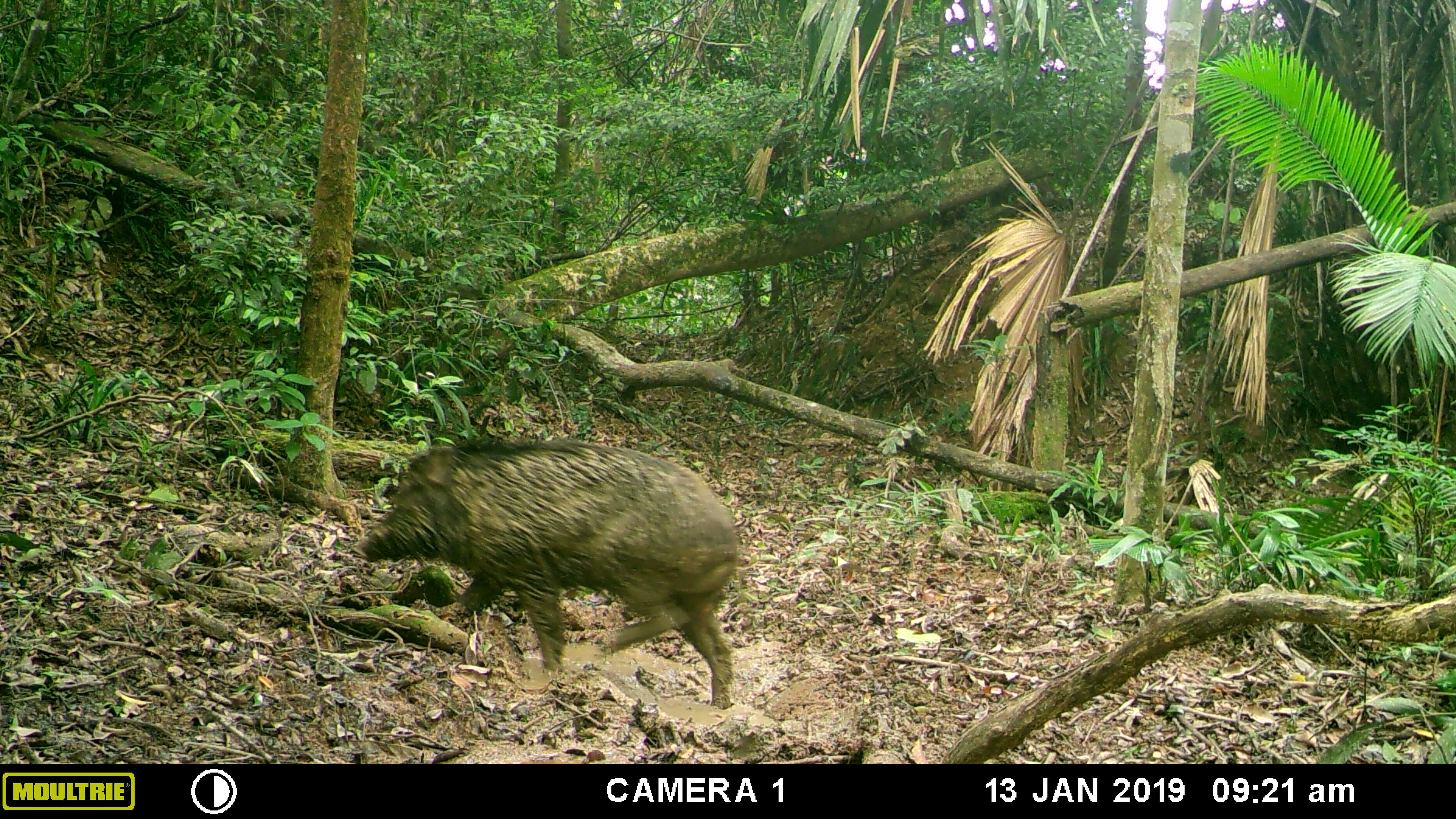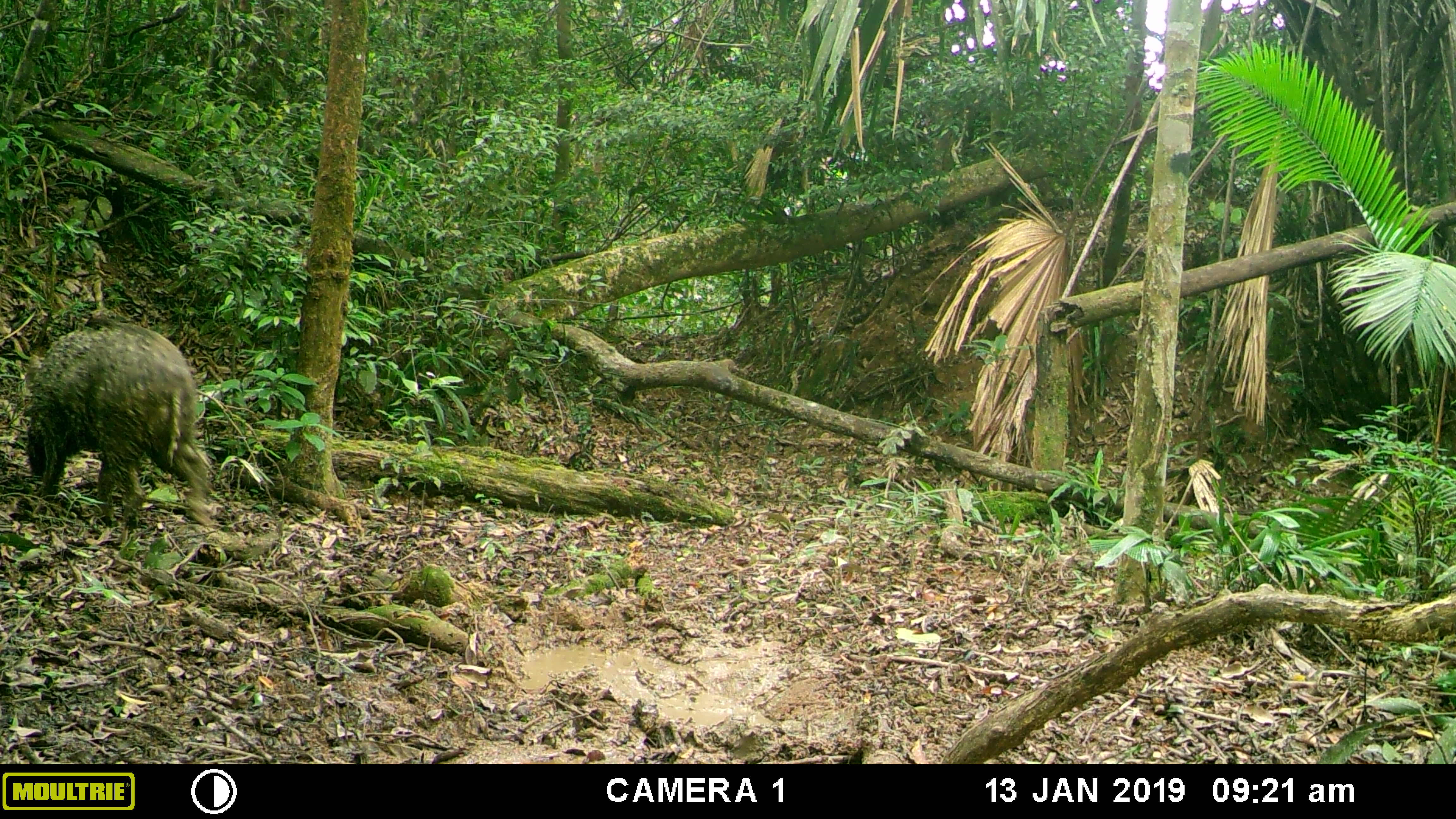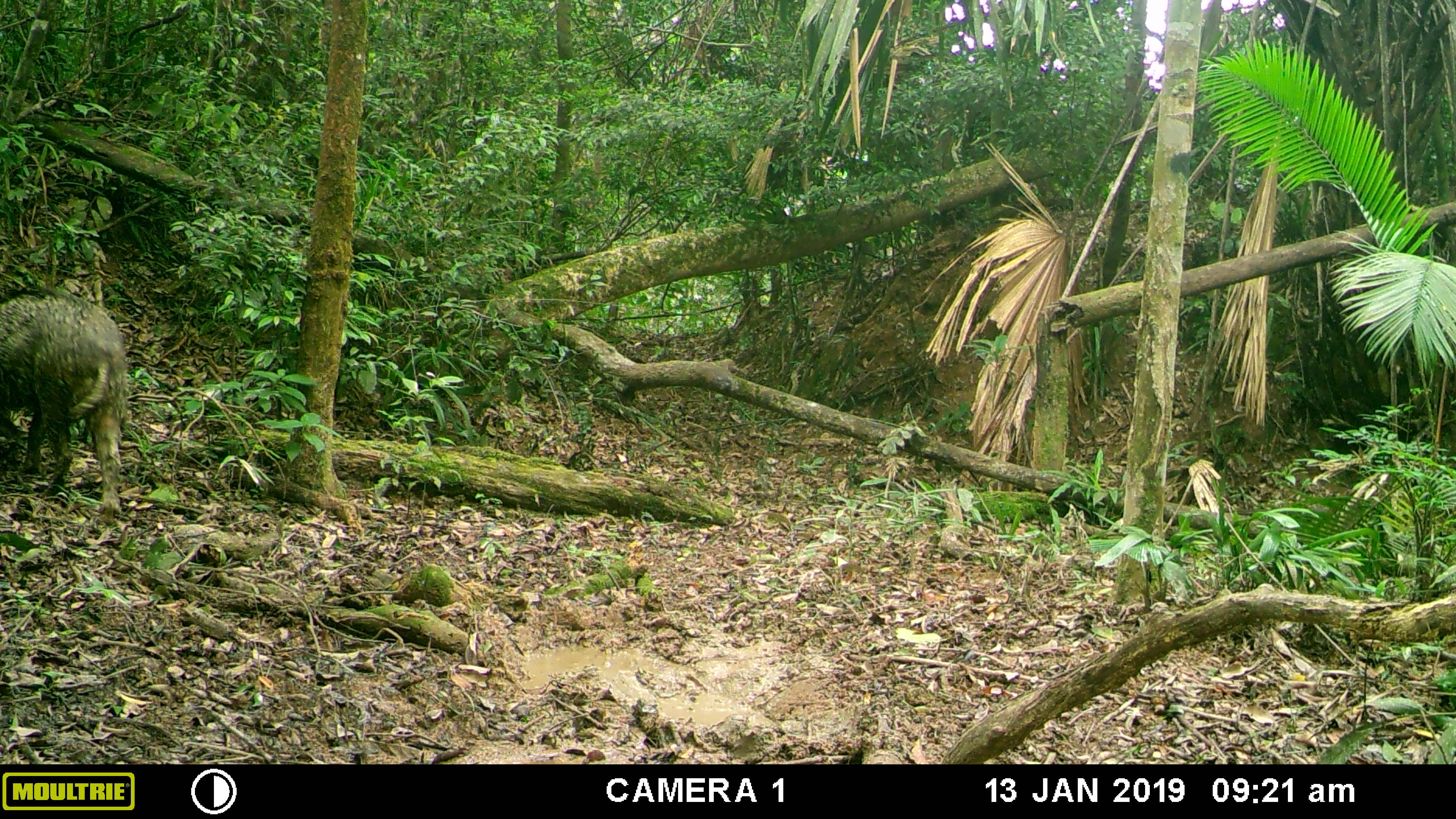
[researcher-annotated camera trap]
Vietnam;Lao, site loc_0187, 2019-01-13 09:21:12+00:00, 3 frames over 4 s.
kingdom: Animalia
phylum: Chordata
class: Mammalia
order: Artiodactyla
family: Suidae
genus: Sus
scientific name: Sus scrofa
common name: eurasian wild pig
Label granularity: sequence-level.